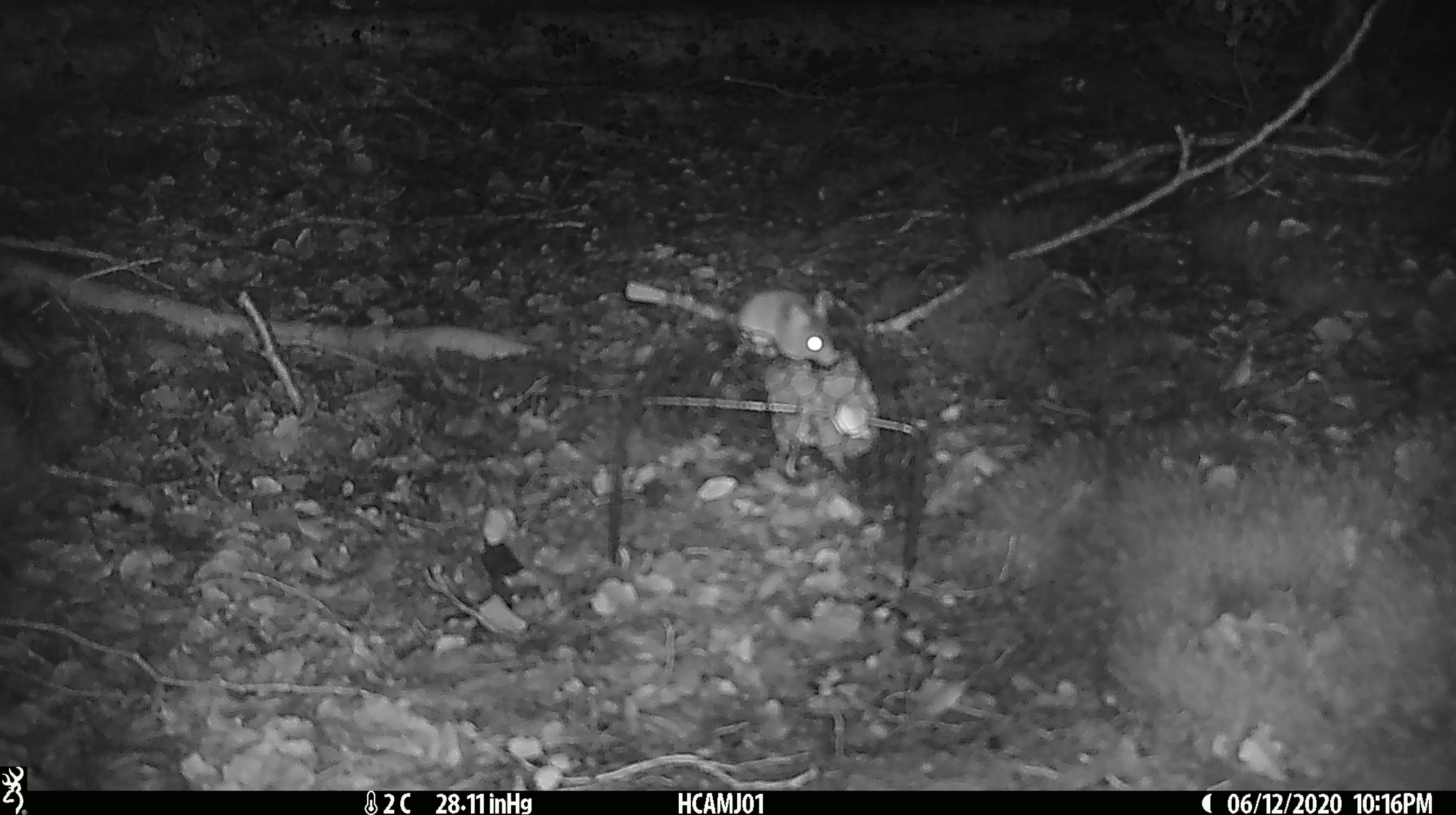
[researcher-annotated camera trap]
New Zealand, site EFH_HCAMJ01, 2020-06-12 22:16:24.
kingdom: Animalia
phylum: Chordata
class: Mammalia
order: Rodentia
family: Muridae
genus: Mus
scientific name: Mus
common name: mouse